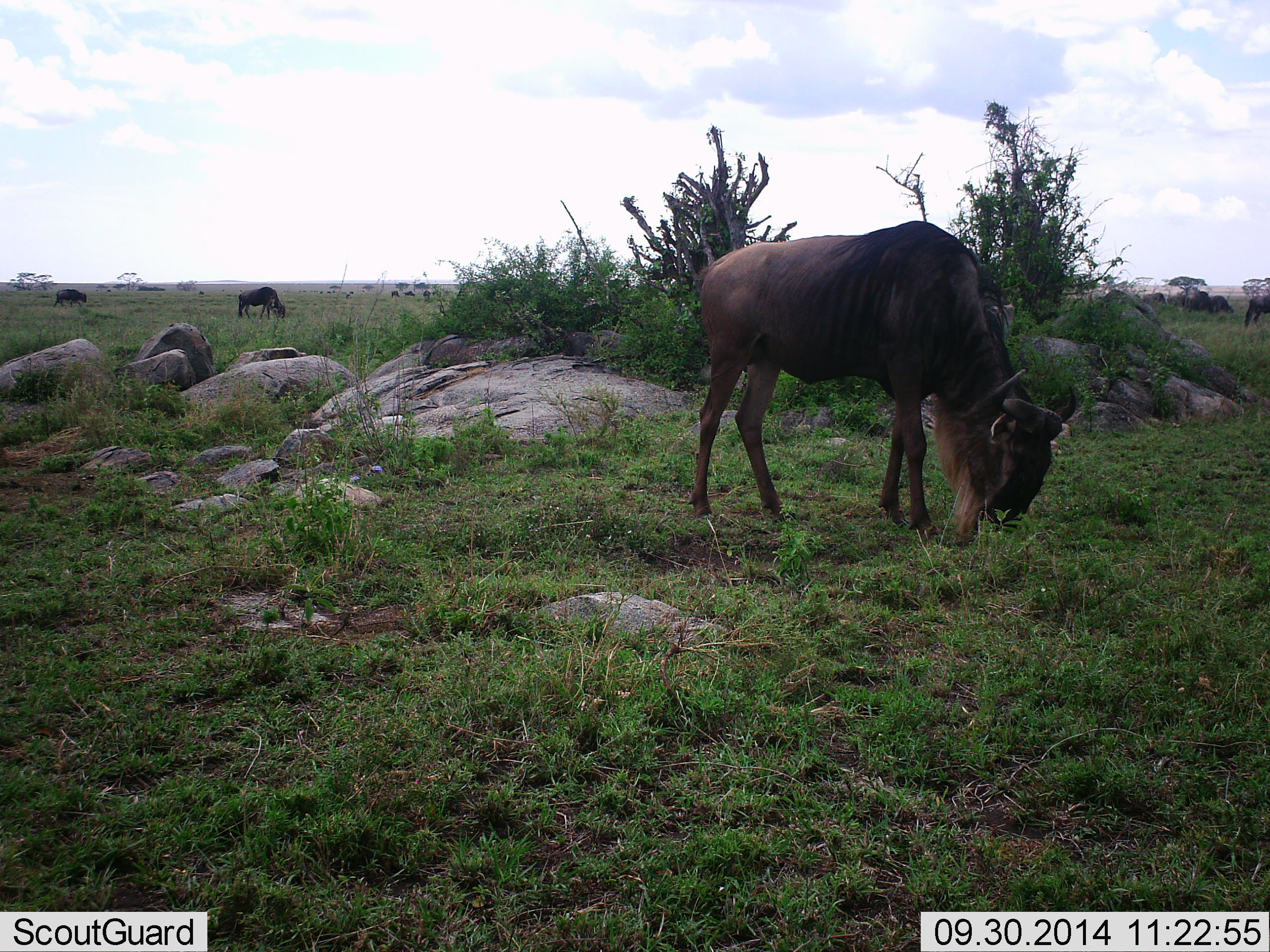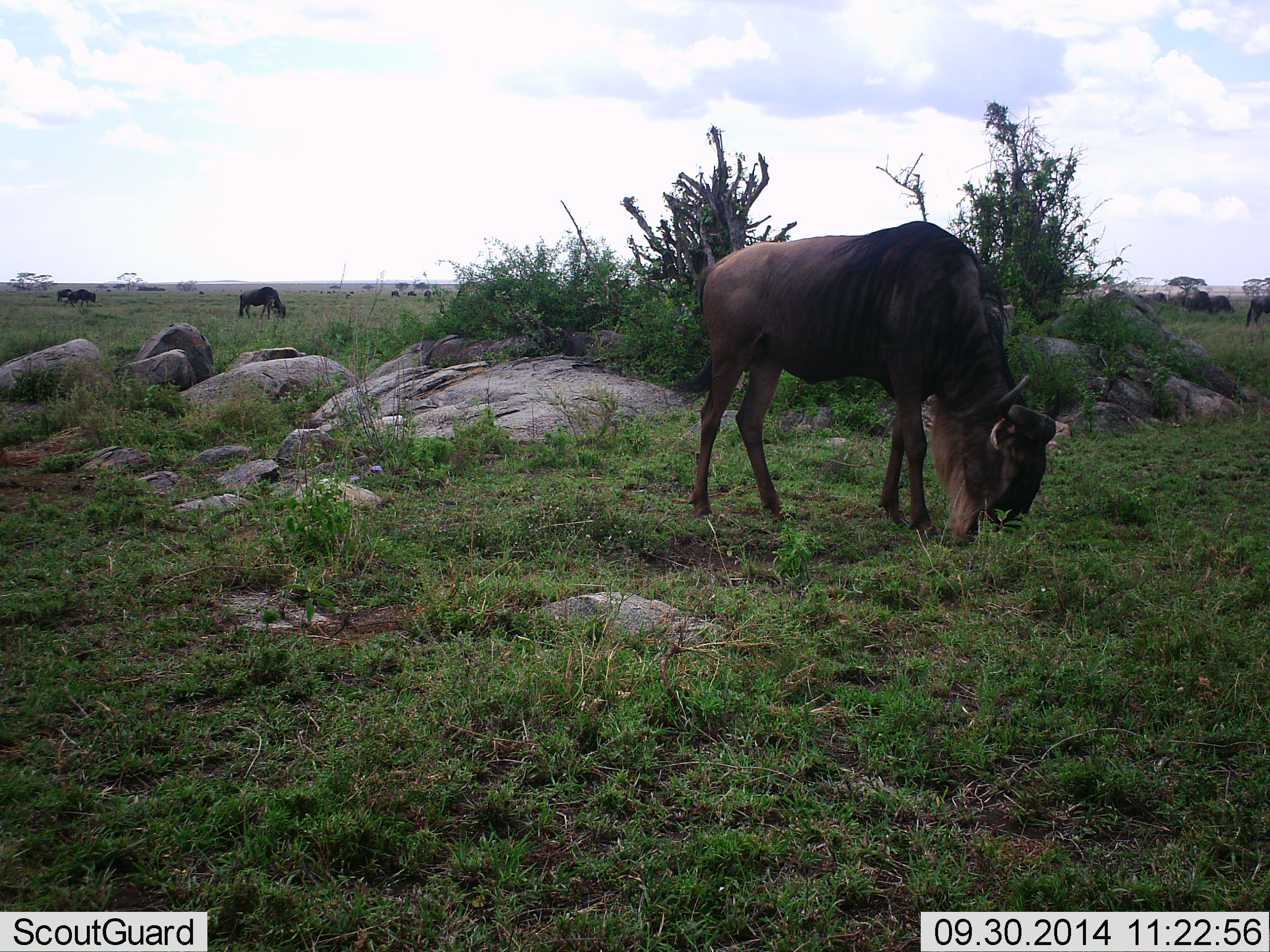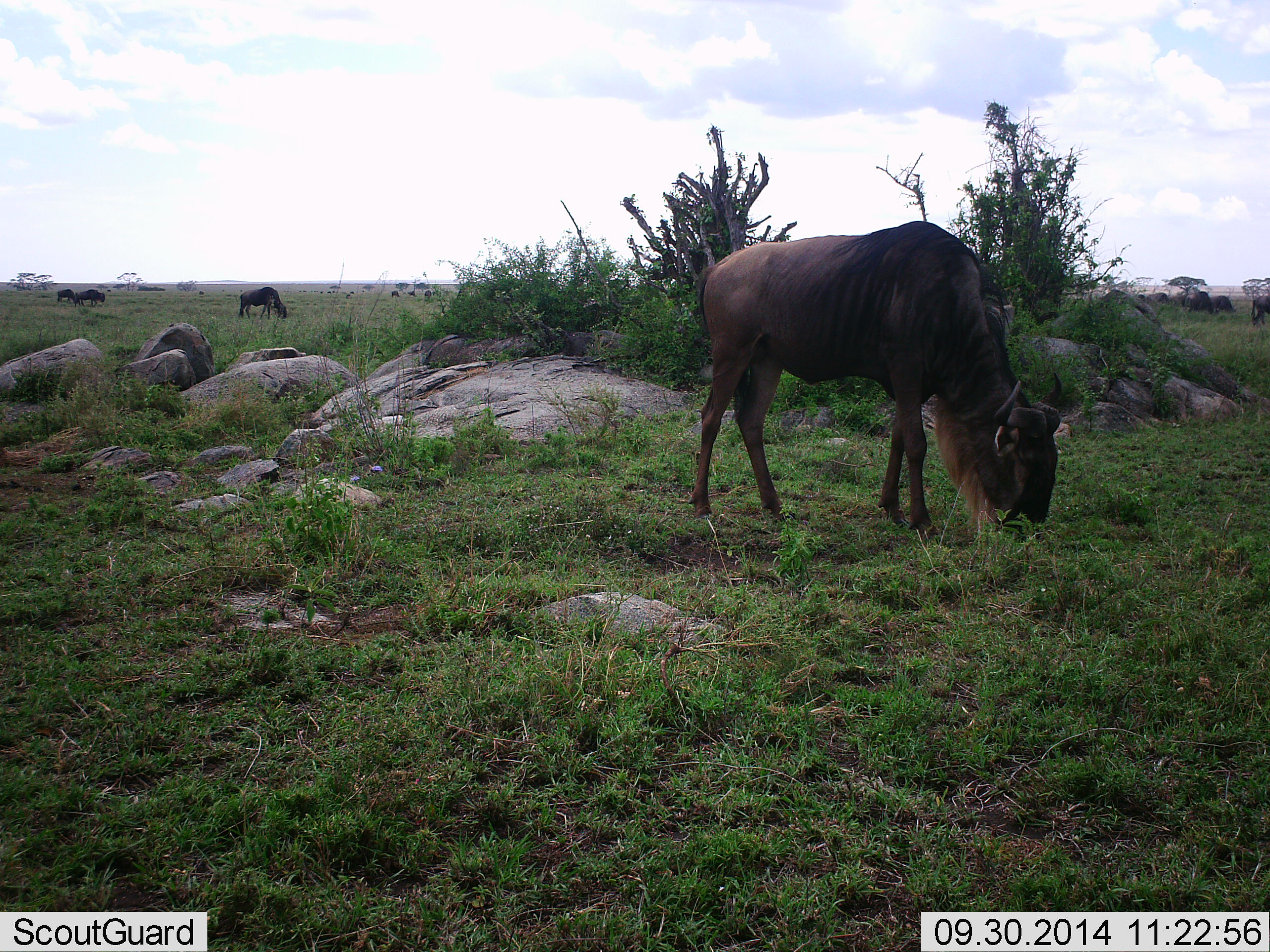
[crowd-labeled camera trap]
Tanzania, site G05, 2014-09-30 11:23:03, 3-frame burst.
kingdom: Animalia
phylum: Chordata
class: Mammalia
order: Artiodactyla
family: Bovidae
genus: Connochaetes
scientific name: Connochaetes taurinus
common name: blue wildebeest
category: wildebeest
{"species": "wildebeest (blue wildebeest) (Connochaetes taurinus)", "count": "7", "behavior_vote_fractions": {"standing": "40%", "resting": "0%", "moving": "20%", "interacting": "0%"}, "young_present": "0%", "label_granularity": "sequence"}